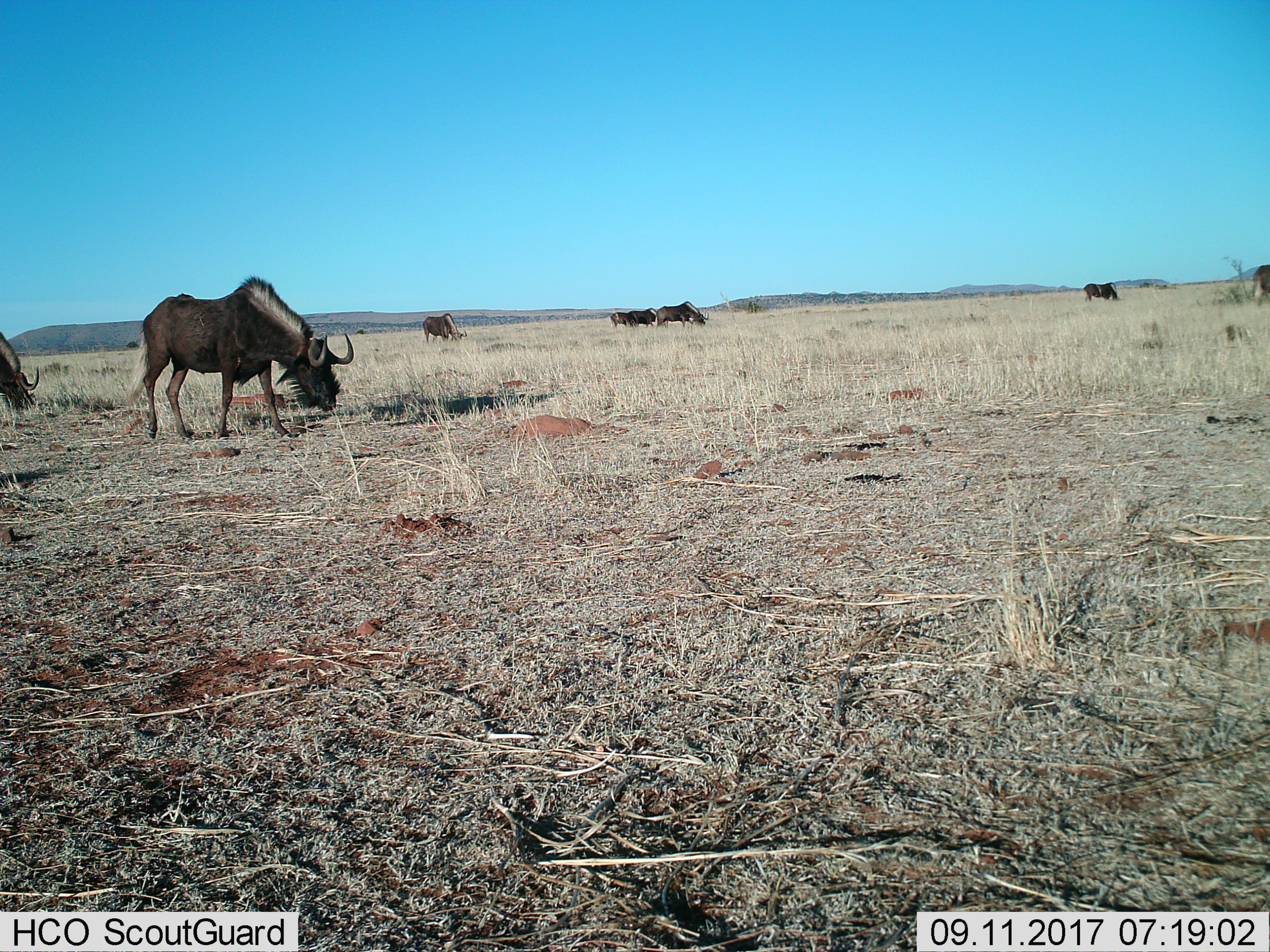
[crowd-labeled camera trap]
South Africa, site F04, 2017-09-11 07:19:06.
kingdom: Animalia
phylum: Chordata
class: Mammalia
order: Artiodactyla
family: Bovidae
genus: Connochaetes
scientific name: Connochaetes gnou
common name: black wildebeest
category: wildebeestblack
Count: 8.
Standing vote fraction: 33%.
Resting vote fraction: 0%.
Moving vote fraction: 17%.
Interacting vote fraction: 0%.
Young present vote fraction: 0%.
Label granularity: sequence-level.